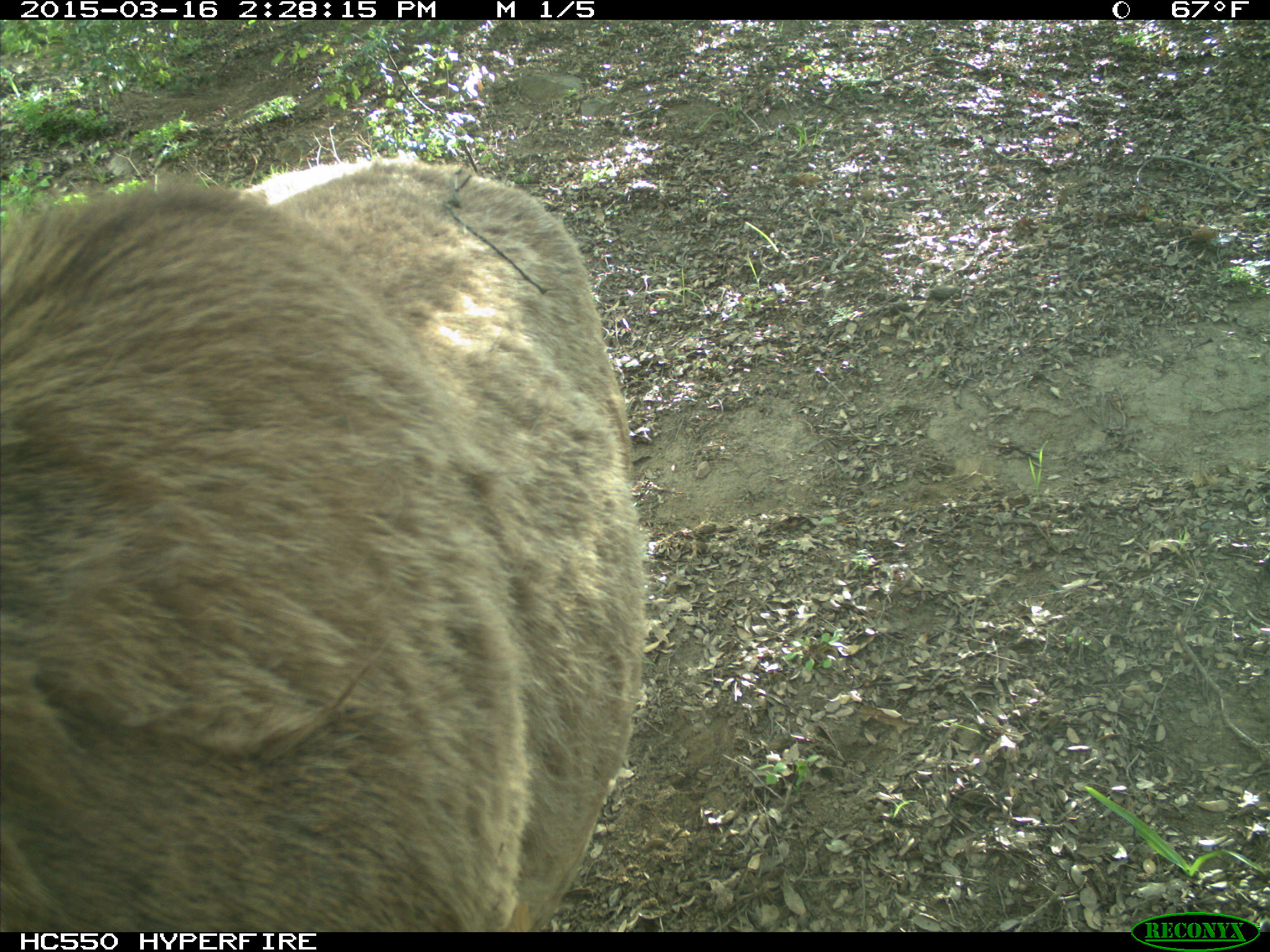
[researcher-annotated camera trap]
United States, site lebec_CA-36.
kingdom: Animalia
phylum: Chordata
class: Mammalia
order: Artiodactyla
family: Cervidae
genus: Cervus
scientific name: Cervus canadensis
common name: elk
Cervus canadensis (elk).